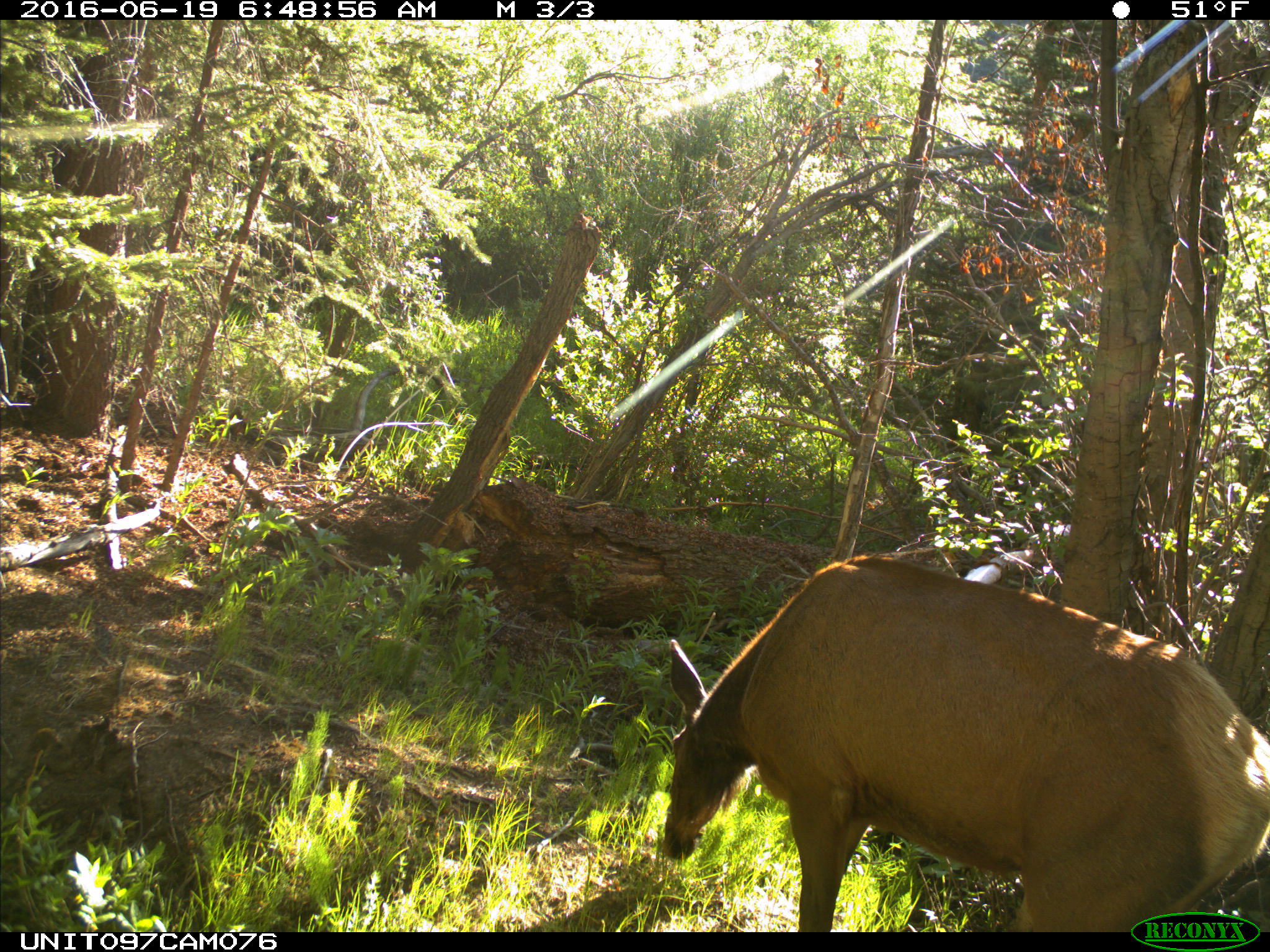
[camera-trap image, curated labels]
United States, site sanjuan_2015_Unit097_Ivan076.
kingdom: Animalia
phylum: Chordata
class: Mammalia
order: Artiodactyla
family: Cervidae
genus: Cervus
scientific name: Cervus elaphus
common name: red deer